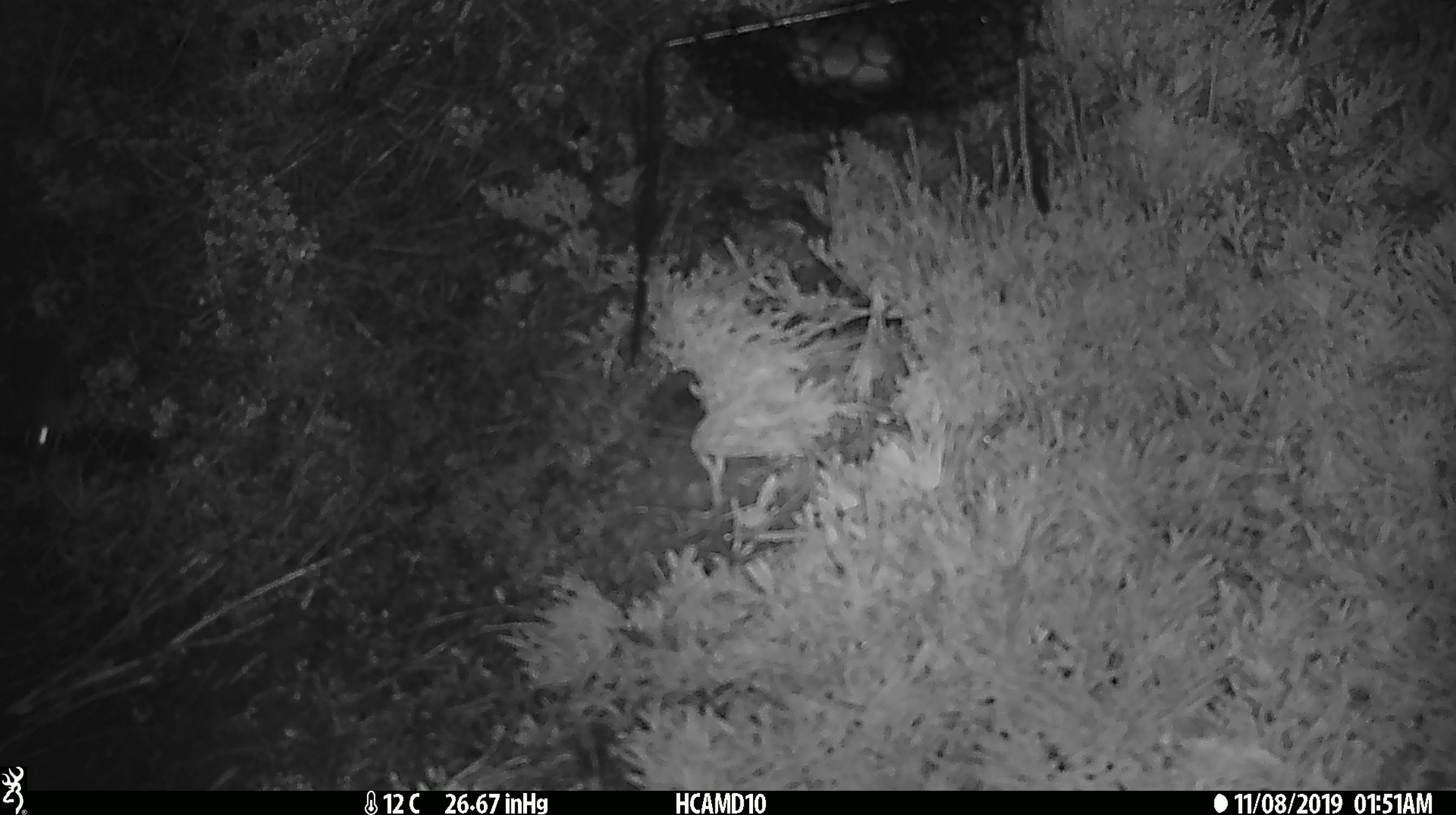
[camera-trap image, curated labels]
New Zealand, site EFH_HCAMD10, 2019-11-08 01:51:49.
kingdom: Animalia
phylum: Chordata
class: Mammalia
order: Rodentia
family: Muridae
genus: Mus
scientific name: Mus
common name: mouse